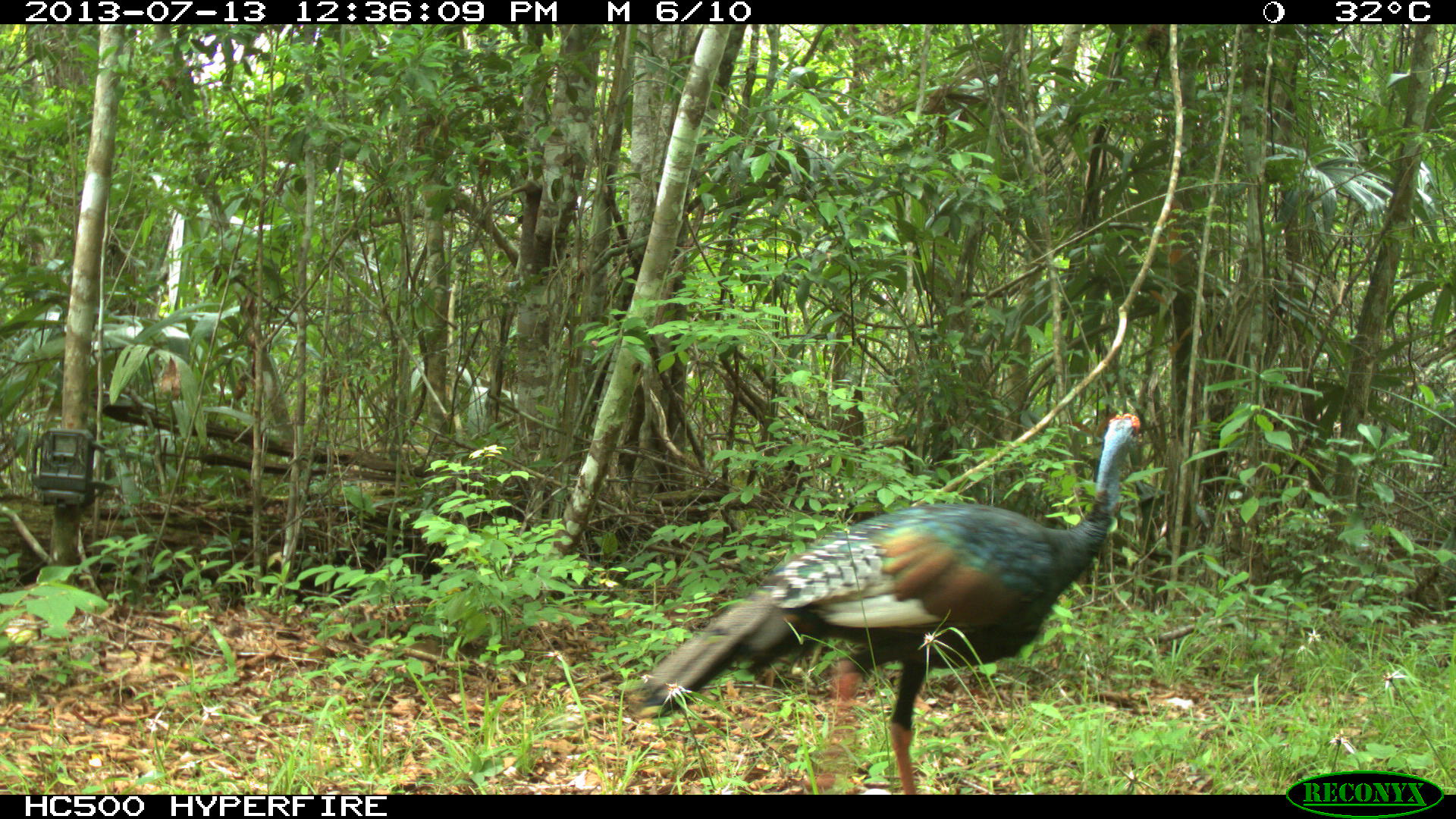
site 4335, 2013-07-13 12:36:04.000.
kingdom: Animalia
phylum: Chordata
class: Aves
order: Galliformes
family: Phasianidae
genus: Meleagris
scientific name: Meleagris ocellata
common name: ocellated turkey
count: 1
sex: female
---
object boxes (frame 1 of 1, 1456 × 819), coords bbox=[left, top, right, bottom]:
meleagris ocellata: bbox=[635, 410, 1146, 792]